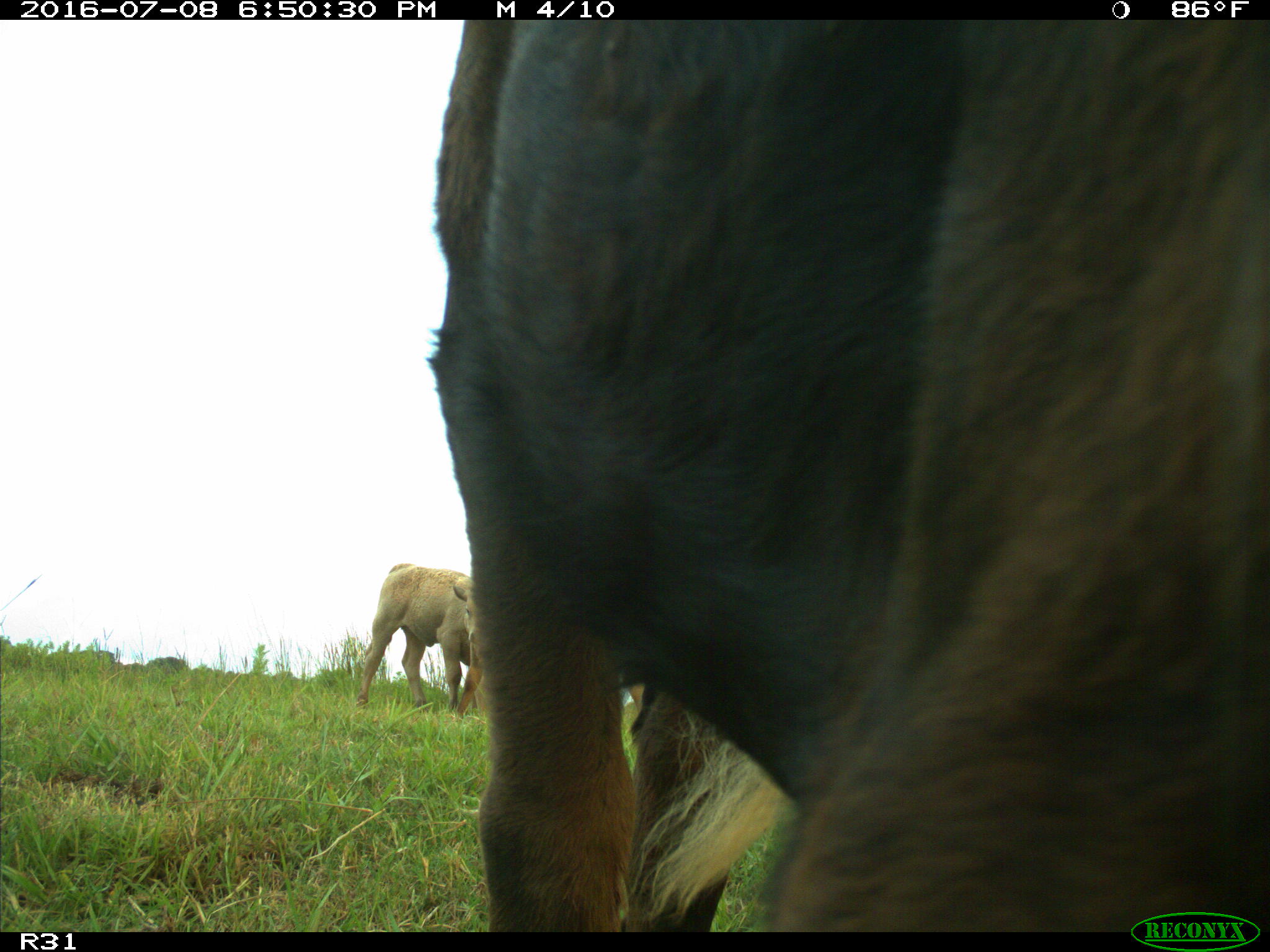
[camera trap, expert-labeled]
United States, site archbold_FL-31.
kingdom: Animalia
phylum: Chordata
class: Mammalia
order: Artiodactyla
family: Bovidae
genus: Bos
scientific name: Bos taurus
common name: domestic cow